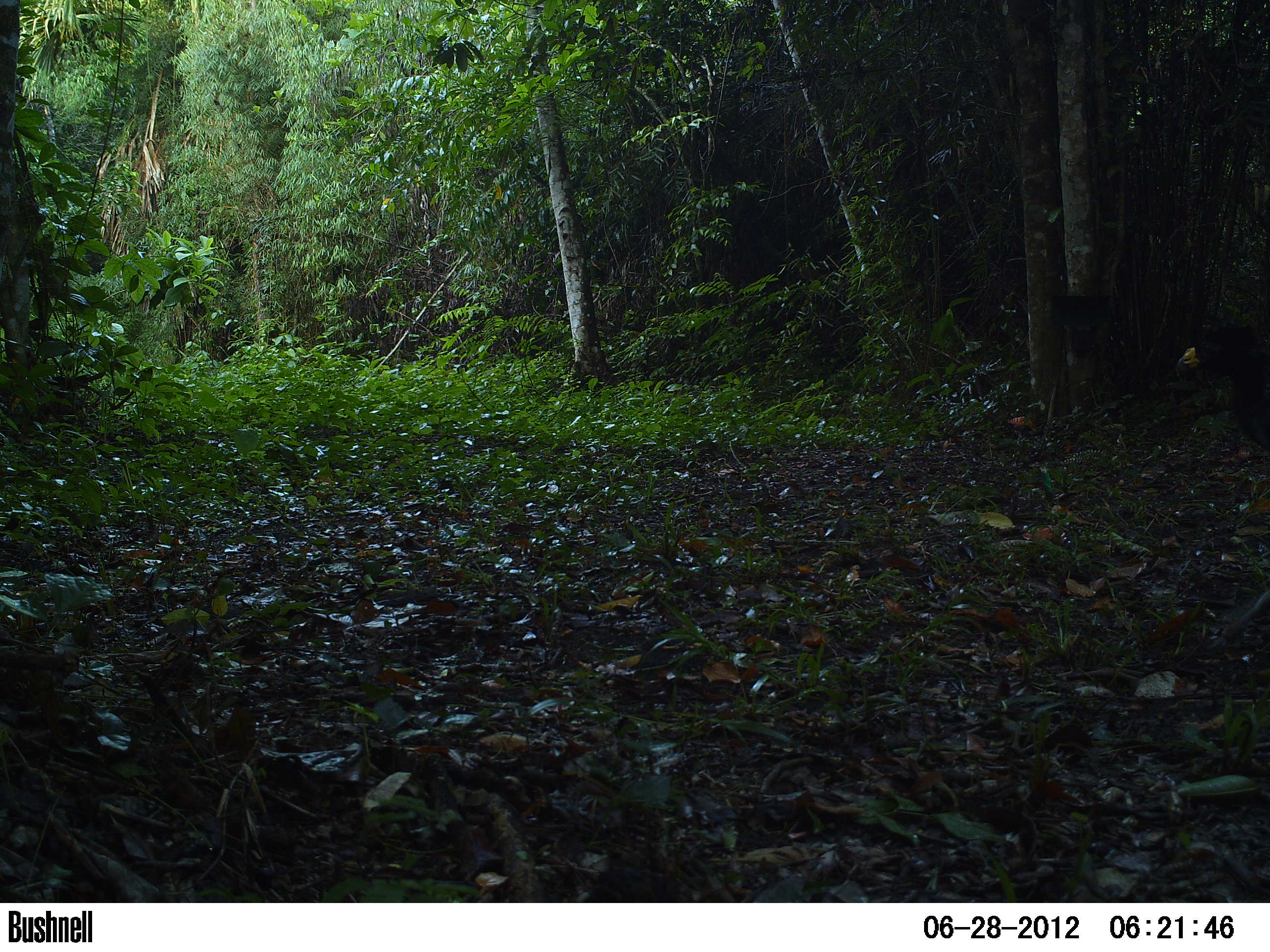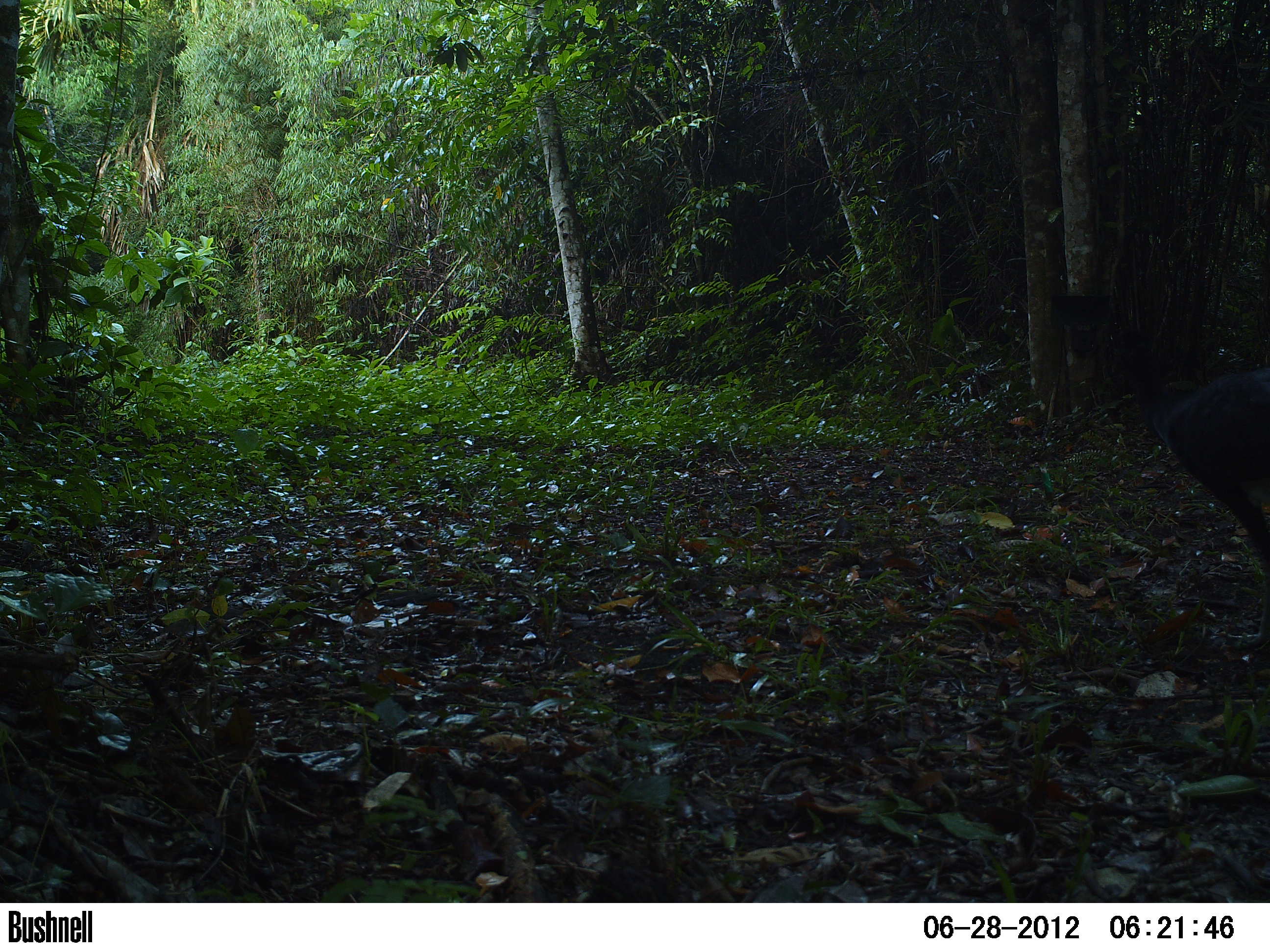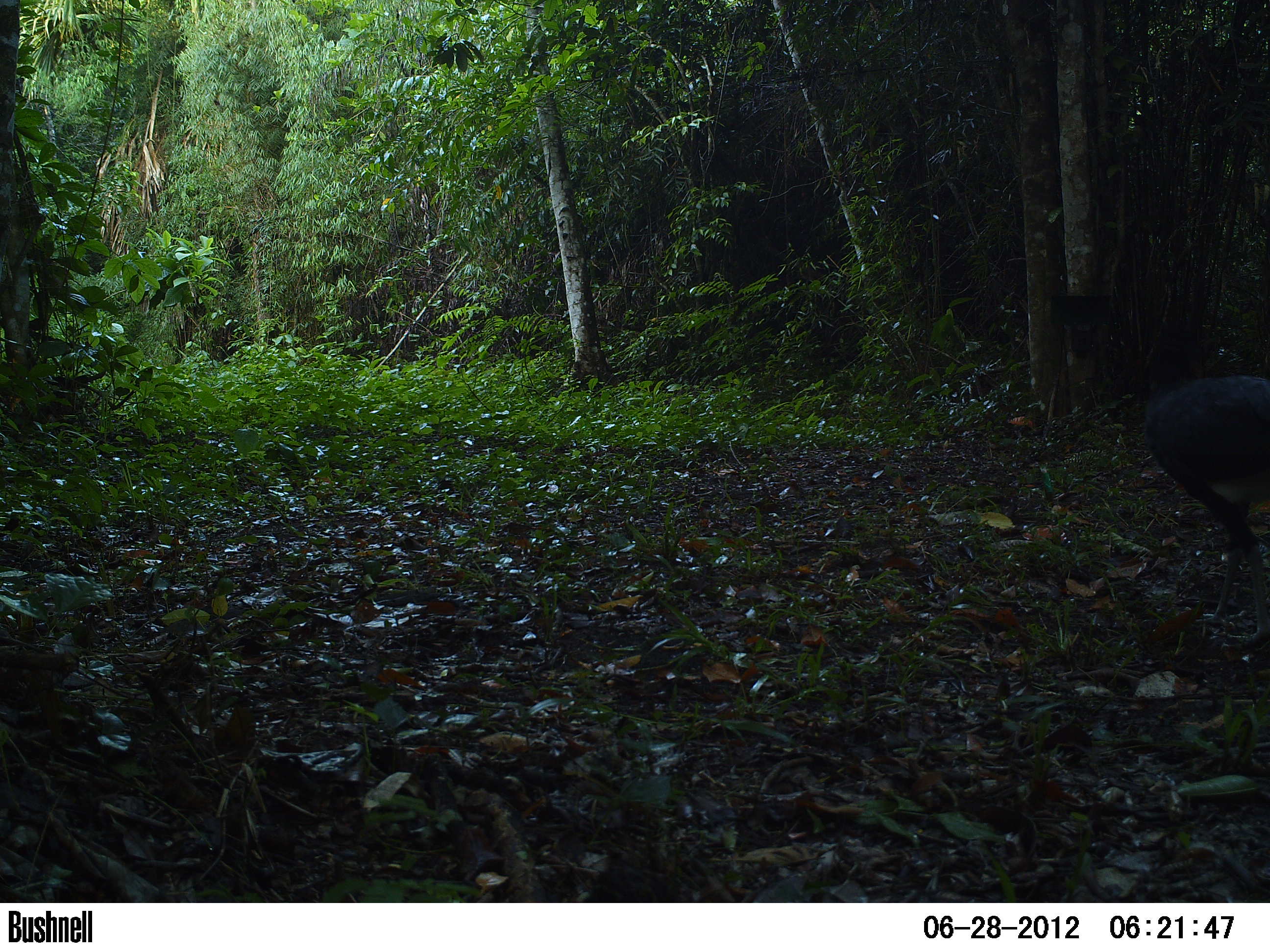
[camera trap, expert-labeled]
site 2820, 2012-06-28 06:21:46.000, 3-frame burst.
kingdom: Animalia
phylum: Chordata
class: Aves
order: Galliformes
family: Cracidae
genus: Crax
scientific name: Crax rubra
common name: great curassow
Crax rubra (great curassow), count 1, age adult, sex male.